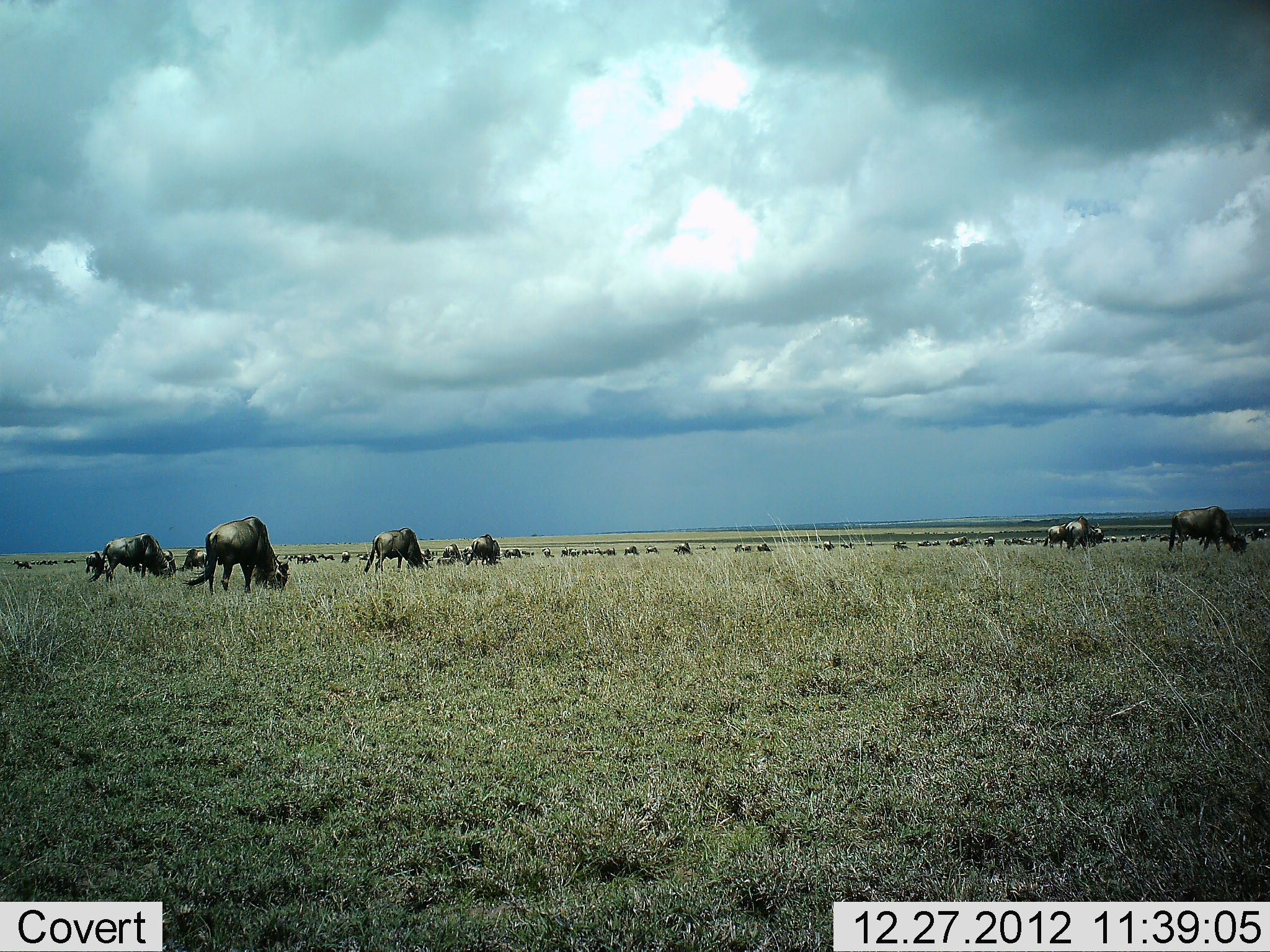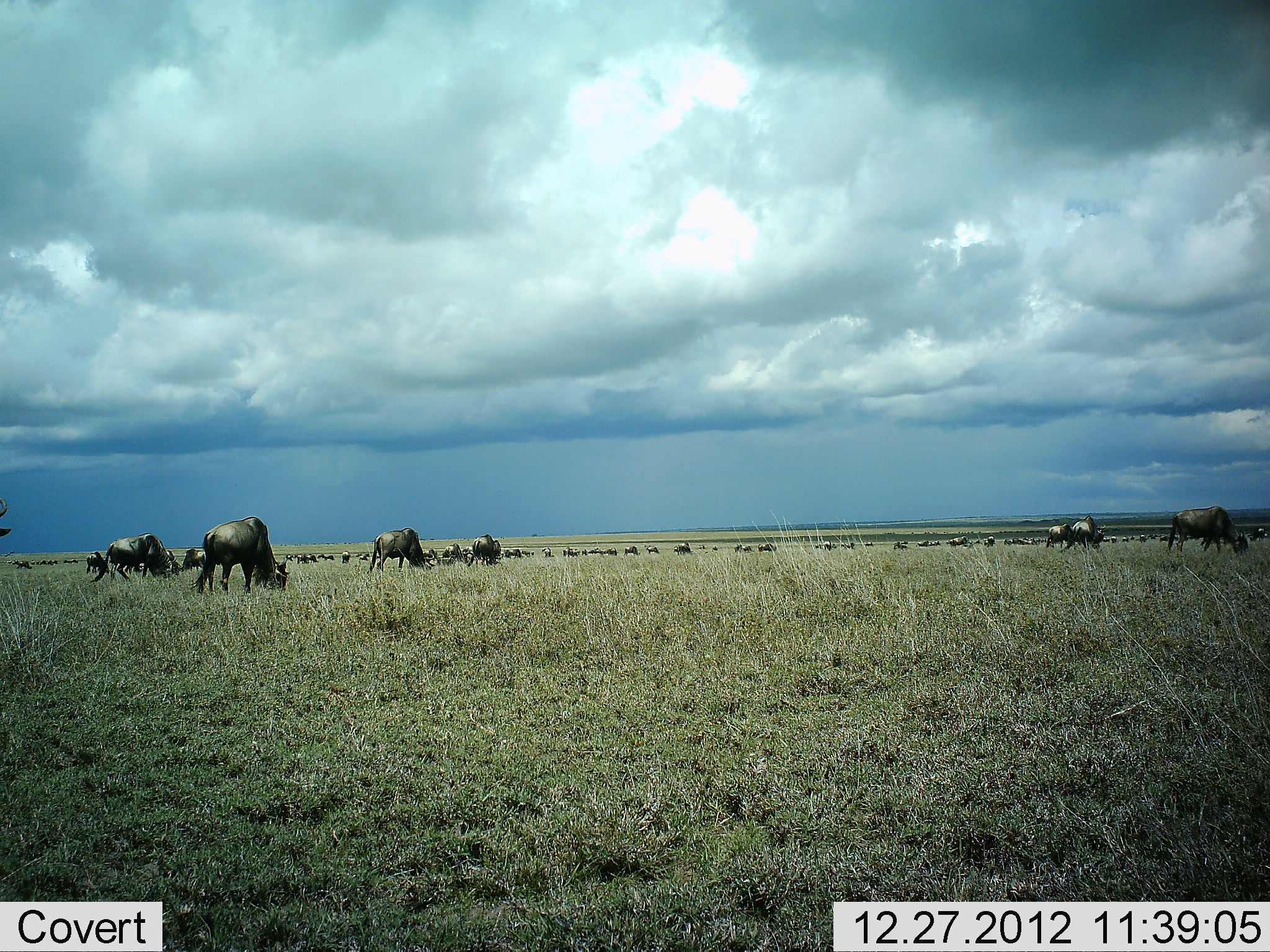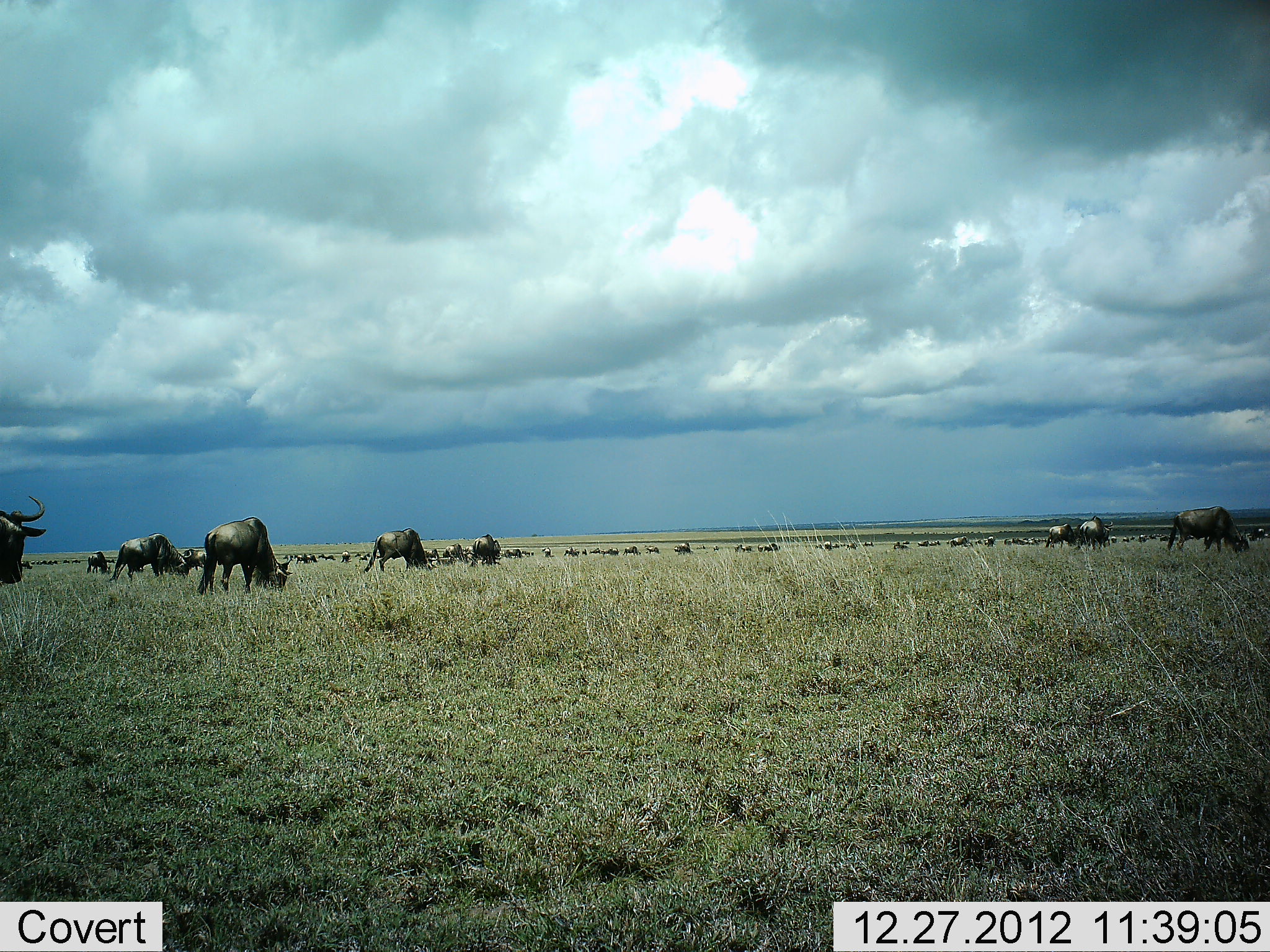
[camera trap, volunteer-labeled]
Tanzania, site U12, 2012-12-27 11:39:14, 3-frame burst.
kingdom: Animalia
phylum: Chordata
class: Mammalia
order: Artiodactyla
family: Bovidae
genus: Connochaetes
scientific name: Connochaetes taurinus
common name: blue wildebeest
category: wildebeest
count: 51+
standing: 60%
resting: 0%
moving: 50%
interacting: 10%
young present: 10%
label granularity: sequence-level